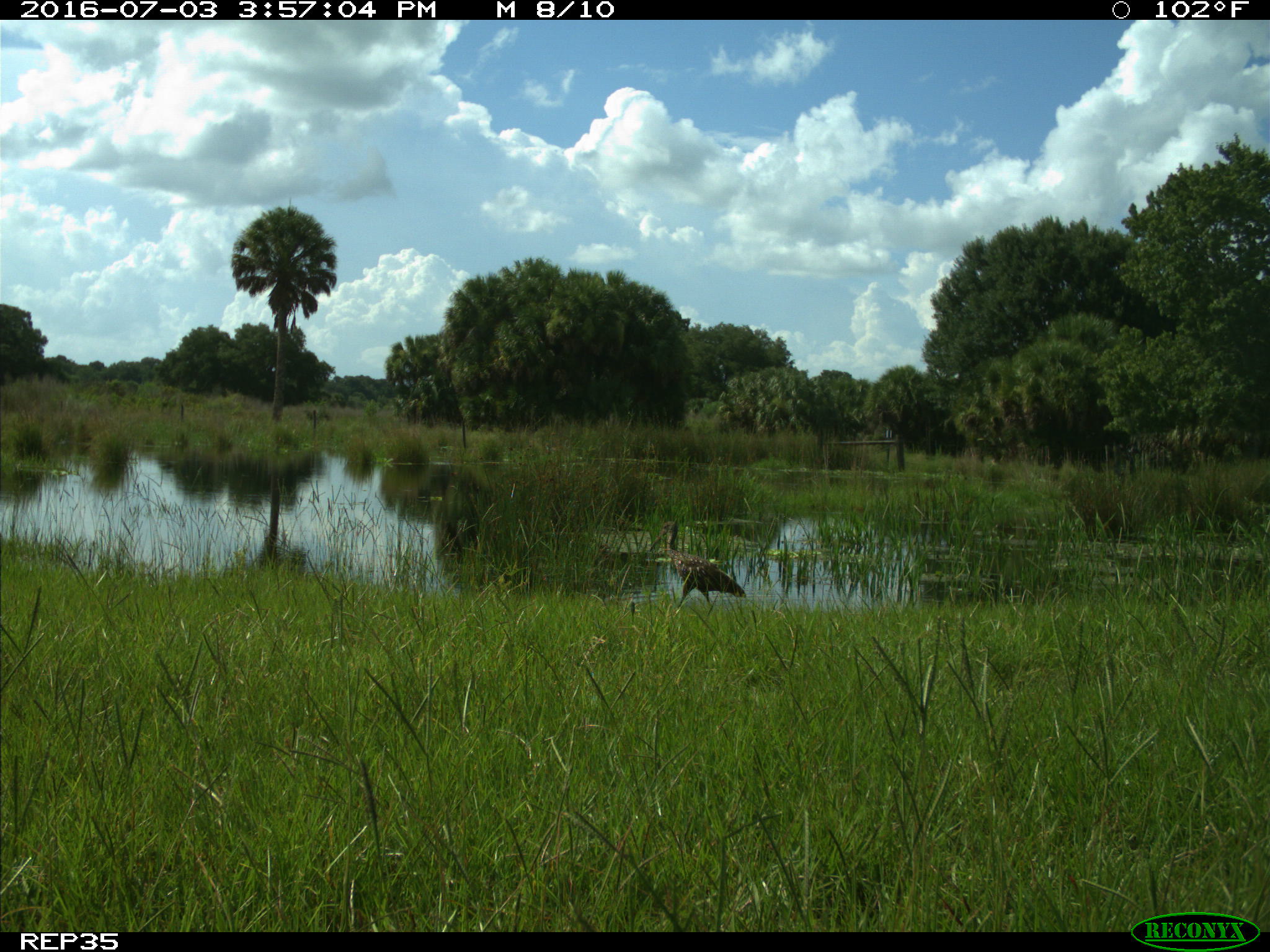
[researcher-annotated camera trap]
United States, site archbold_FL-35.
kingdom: Animalia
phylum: Chordata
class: Aves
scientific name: Aves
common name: birds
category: unidentified bird